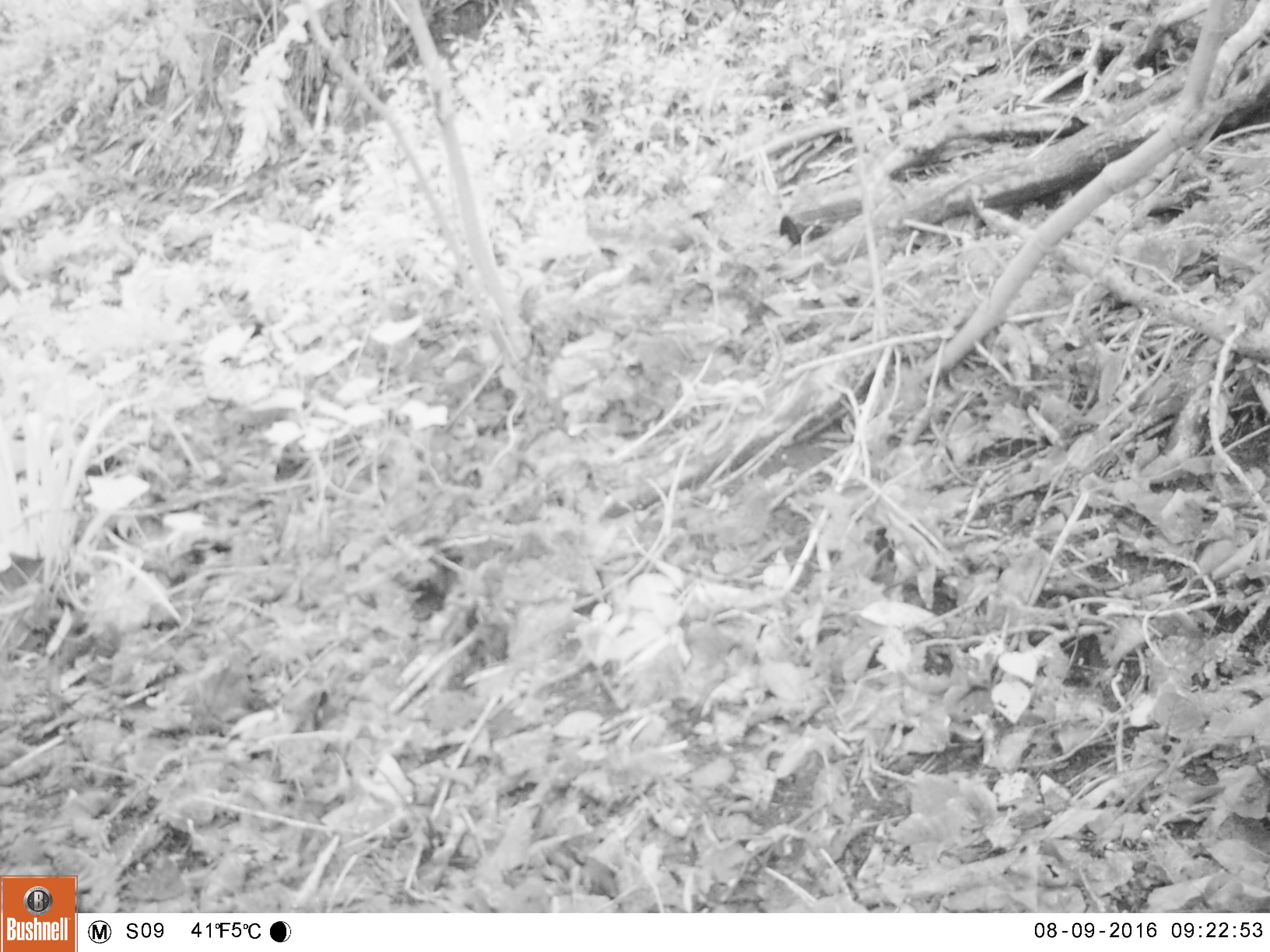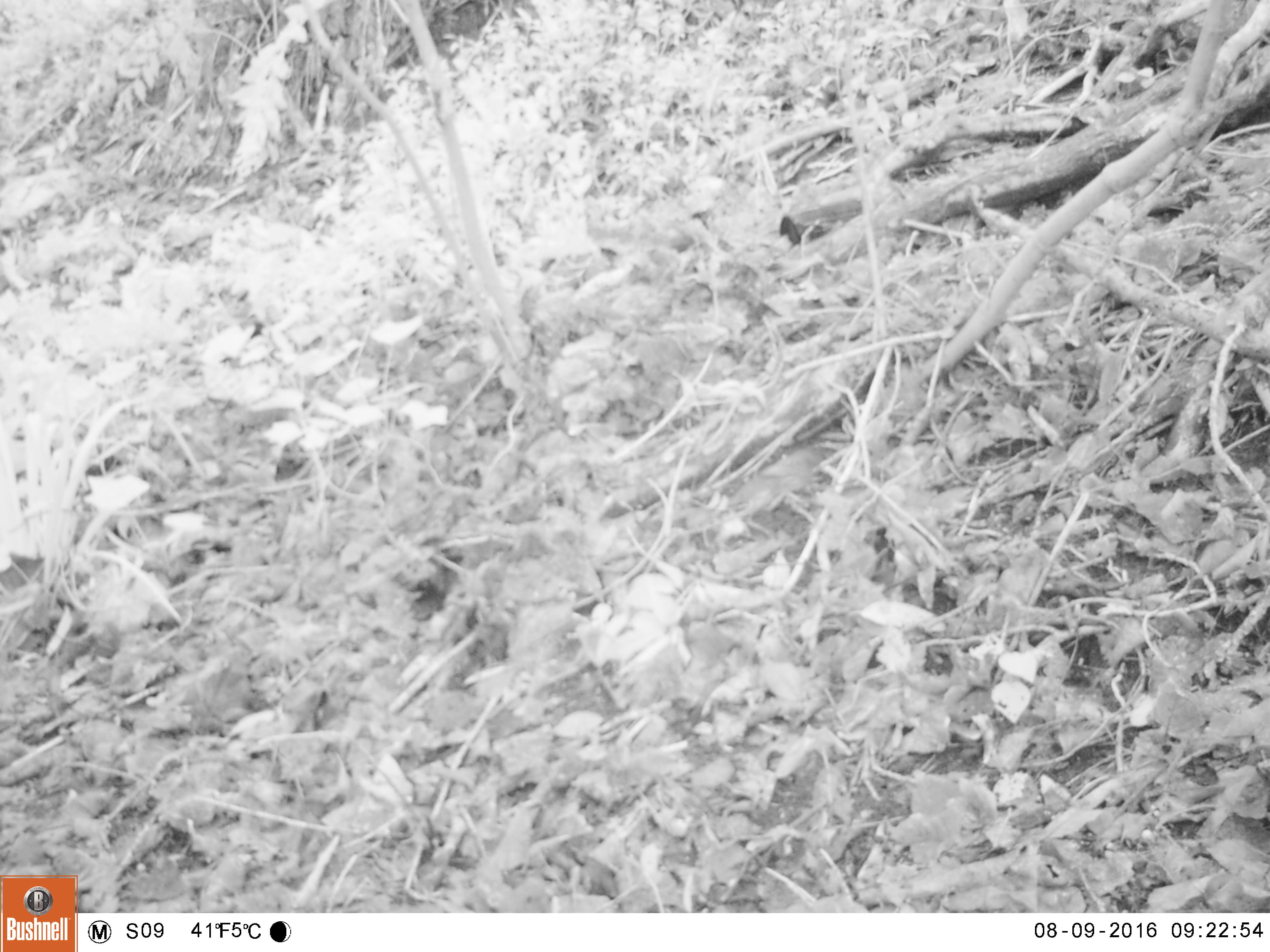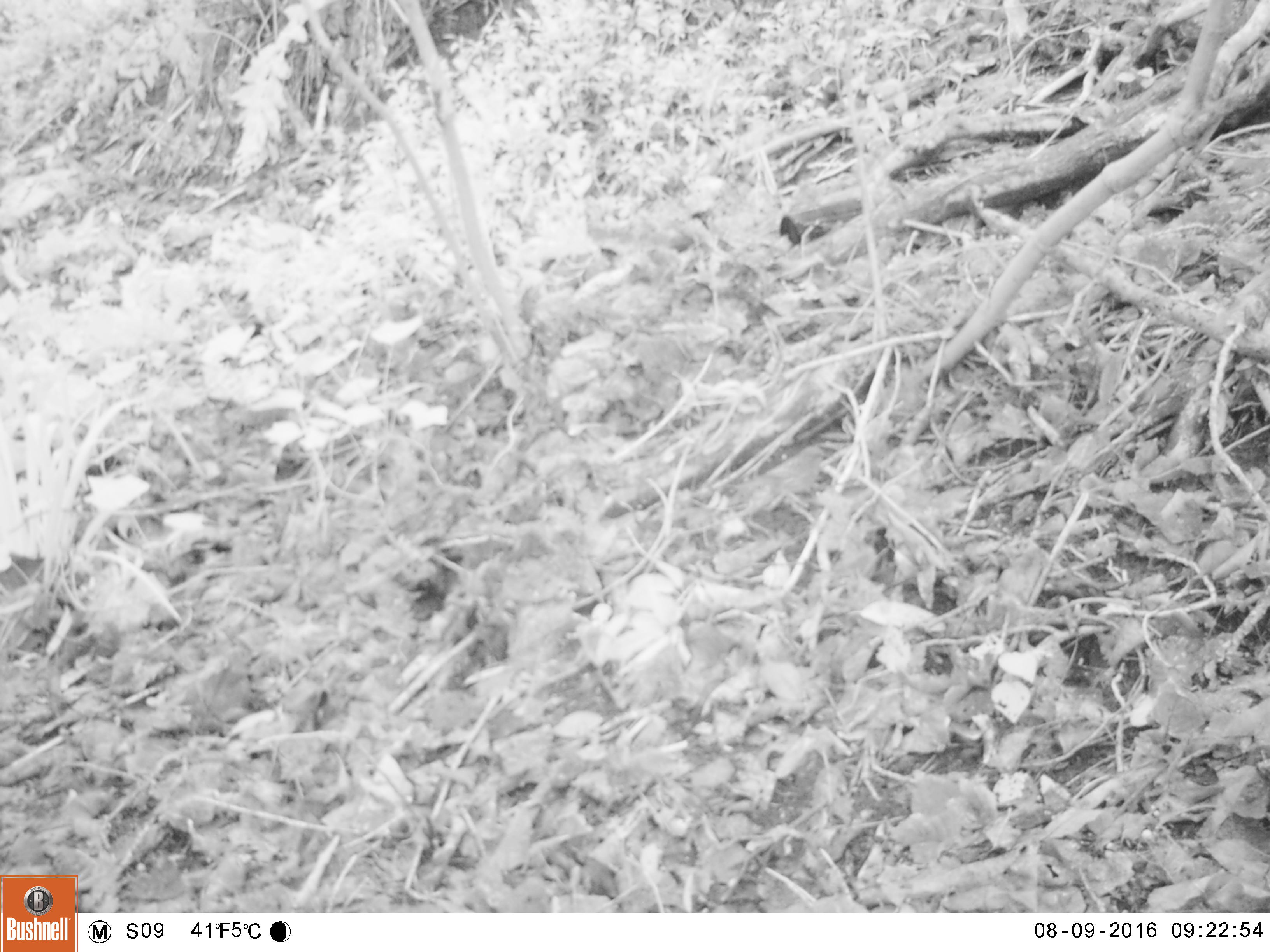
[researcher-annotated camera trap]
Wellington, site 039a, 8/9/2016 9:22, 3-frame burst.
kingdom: Animalia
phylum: Chordata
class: Aves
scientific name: Aves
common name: bird